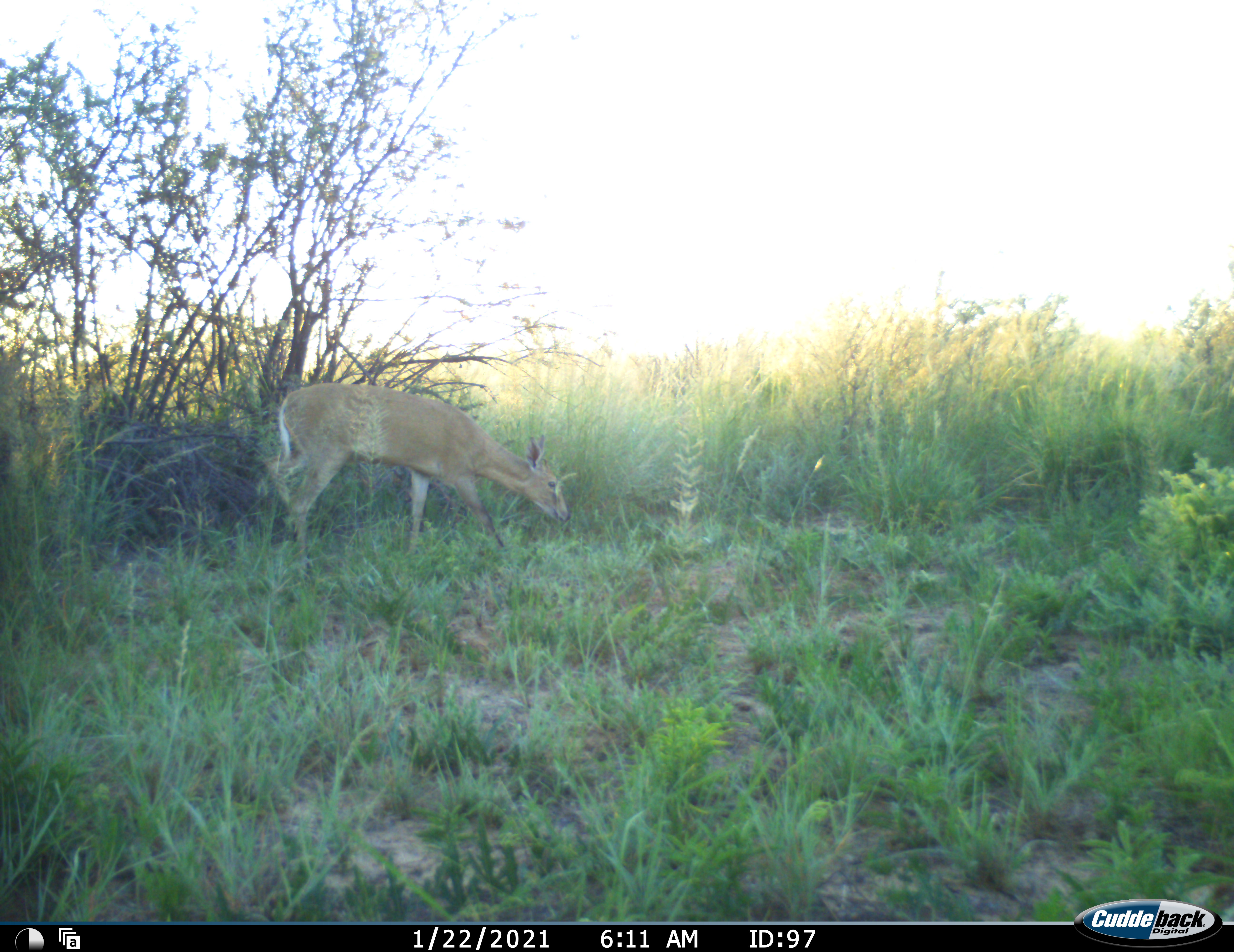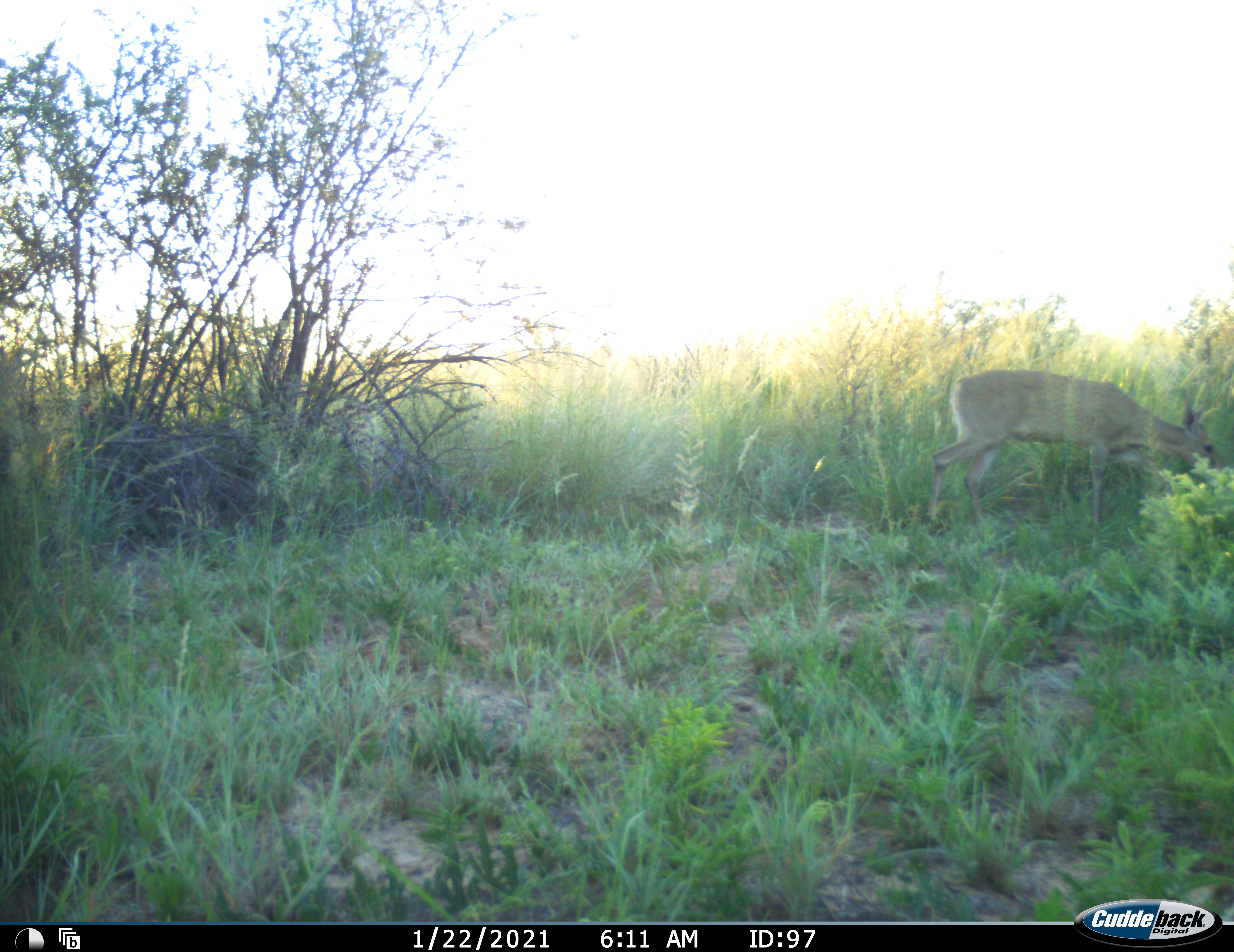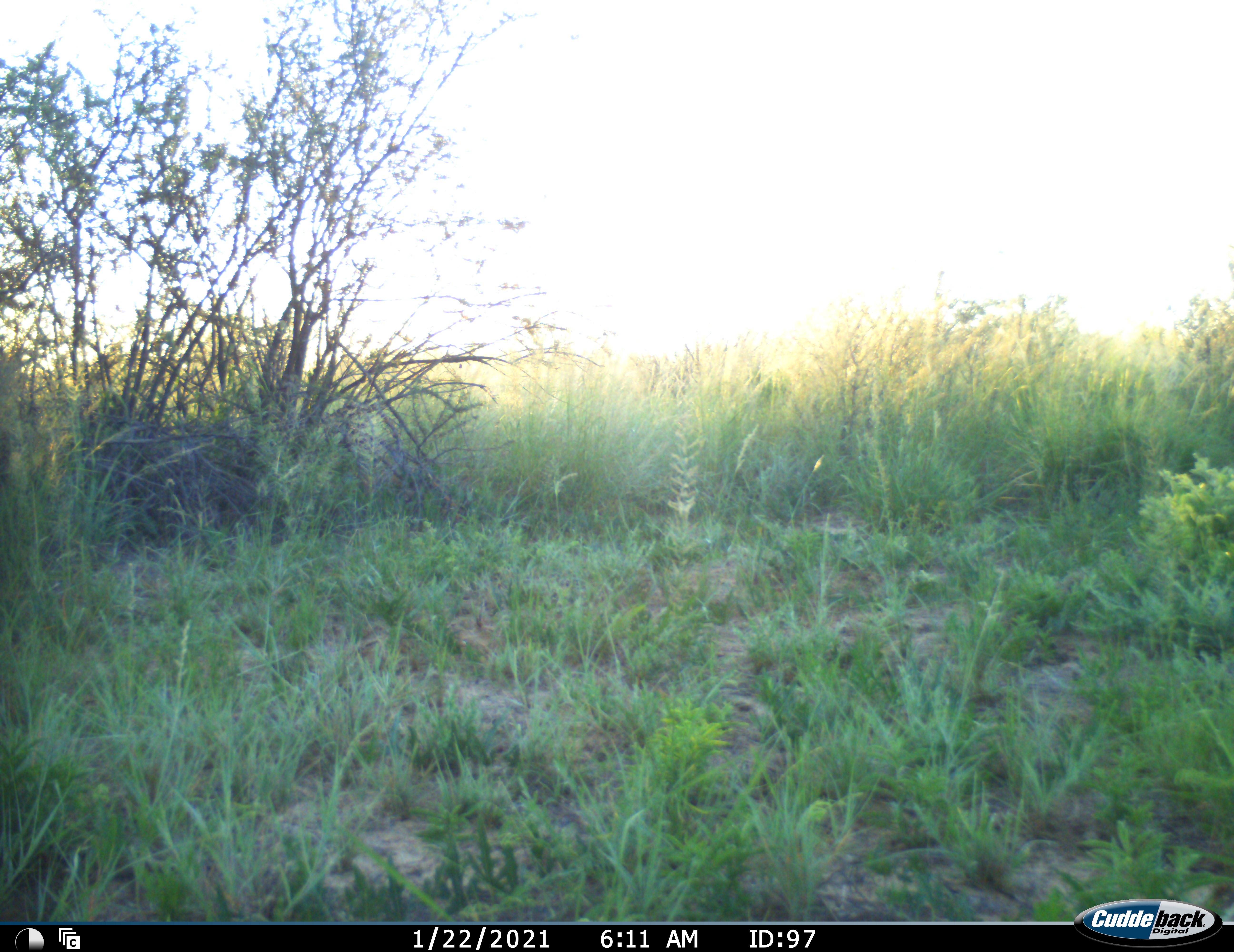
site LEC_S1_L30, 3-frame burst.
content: unidentified animal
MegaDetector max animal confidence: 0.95